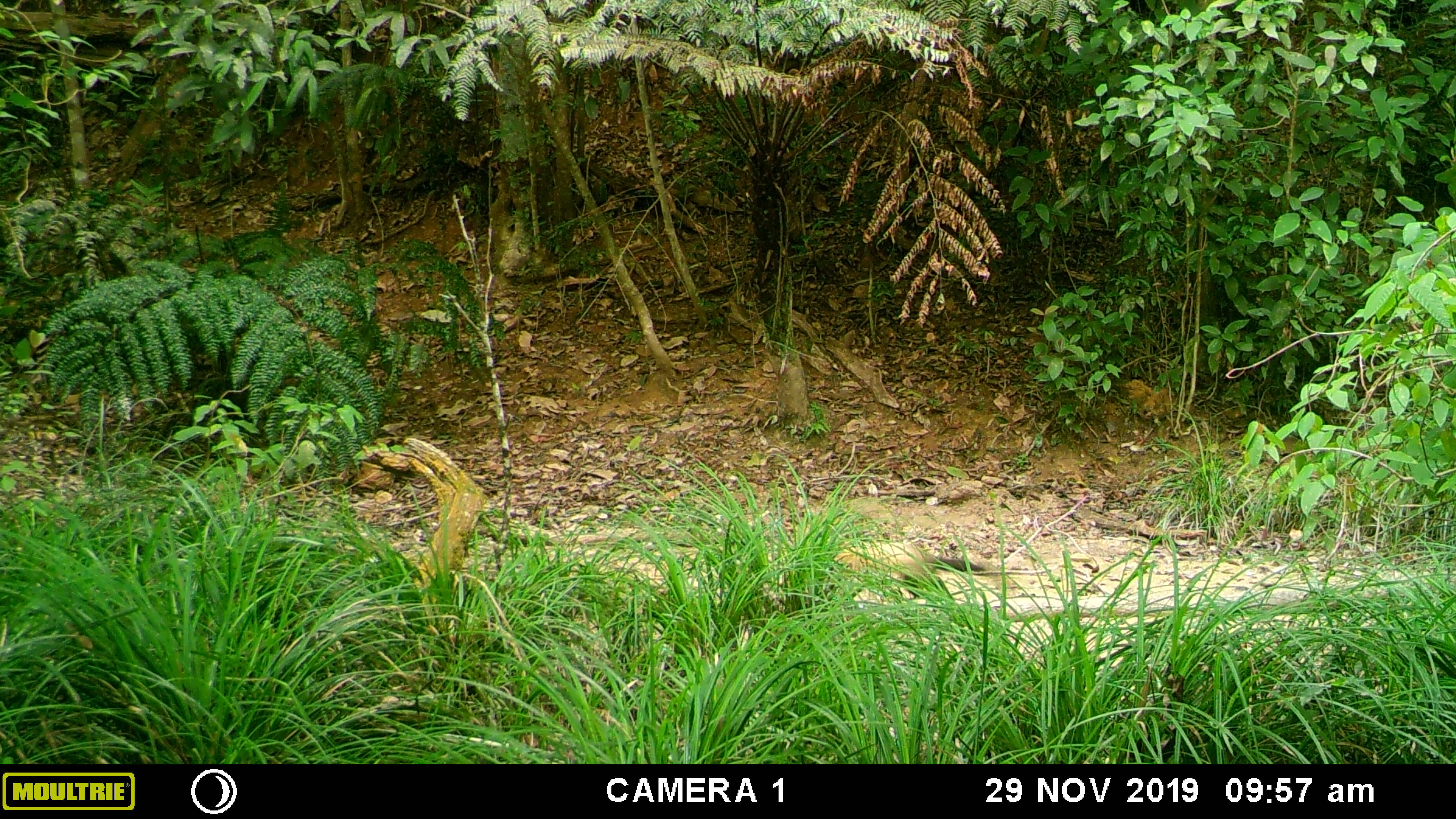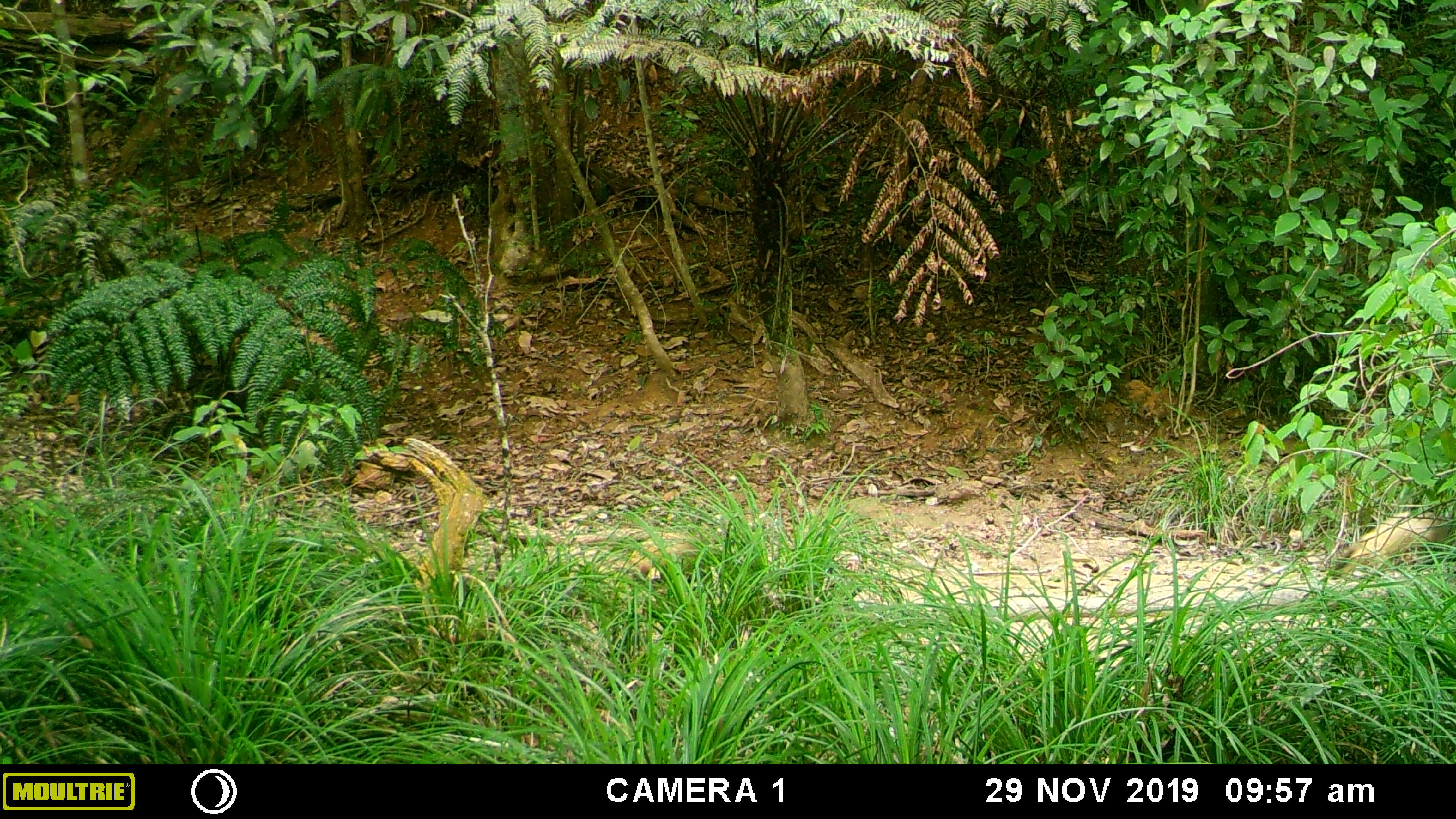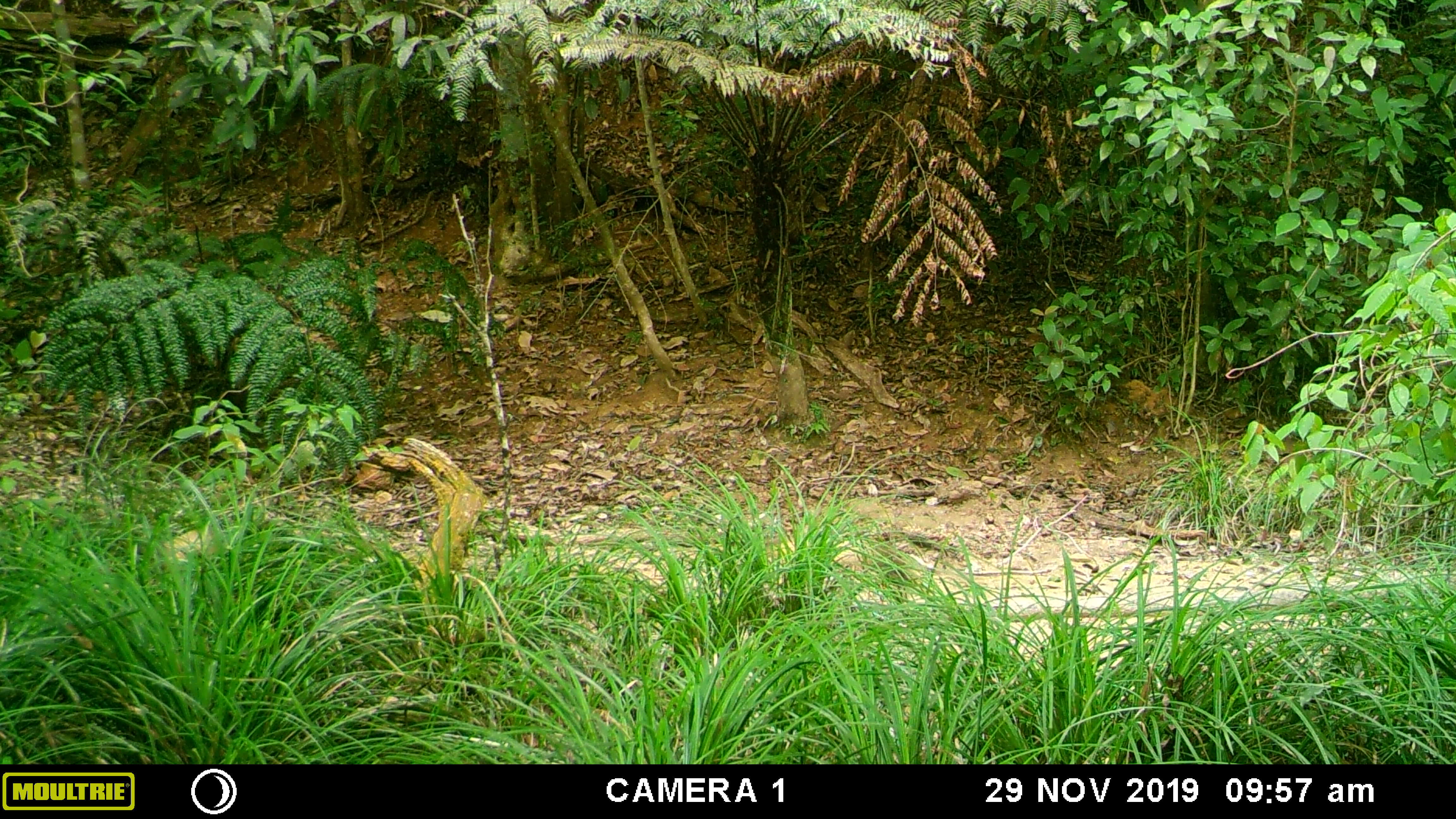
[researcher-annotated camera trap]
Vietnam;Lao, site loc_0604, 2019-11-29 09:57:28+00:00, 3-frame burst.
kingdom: Animalia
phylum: Chordata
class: Mammalia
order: Carnivora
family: Mustelidae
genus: Martes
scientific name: Martes flavigula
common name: yellow-throated marten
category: yellow throated marten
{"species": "yellow throated marten (yellow-throated marten) (Martes flavigula)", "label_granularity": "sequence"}